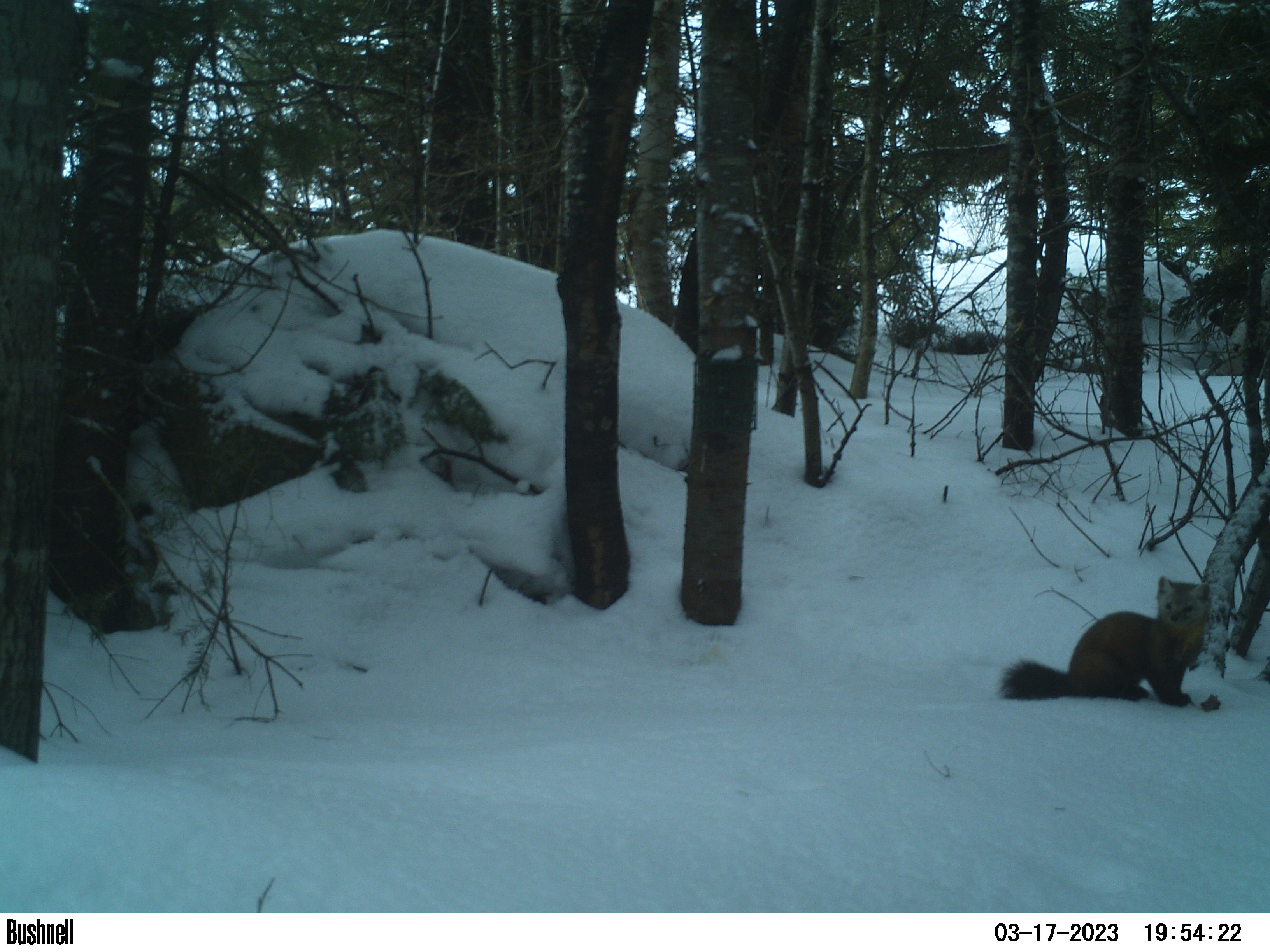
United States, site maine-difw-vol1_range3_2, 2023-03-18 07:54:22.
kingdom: Animalia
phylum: Chordata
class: Mammalia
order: Carnivora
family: Mustelidae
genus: Martes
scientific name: Martes americana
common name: american marten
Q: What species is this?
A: American marten (Martes americana).